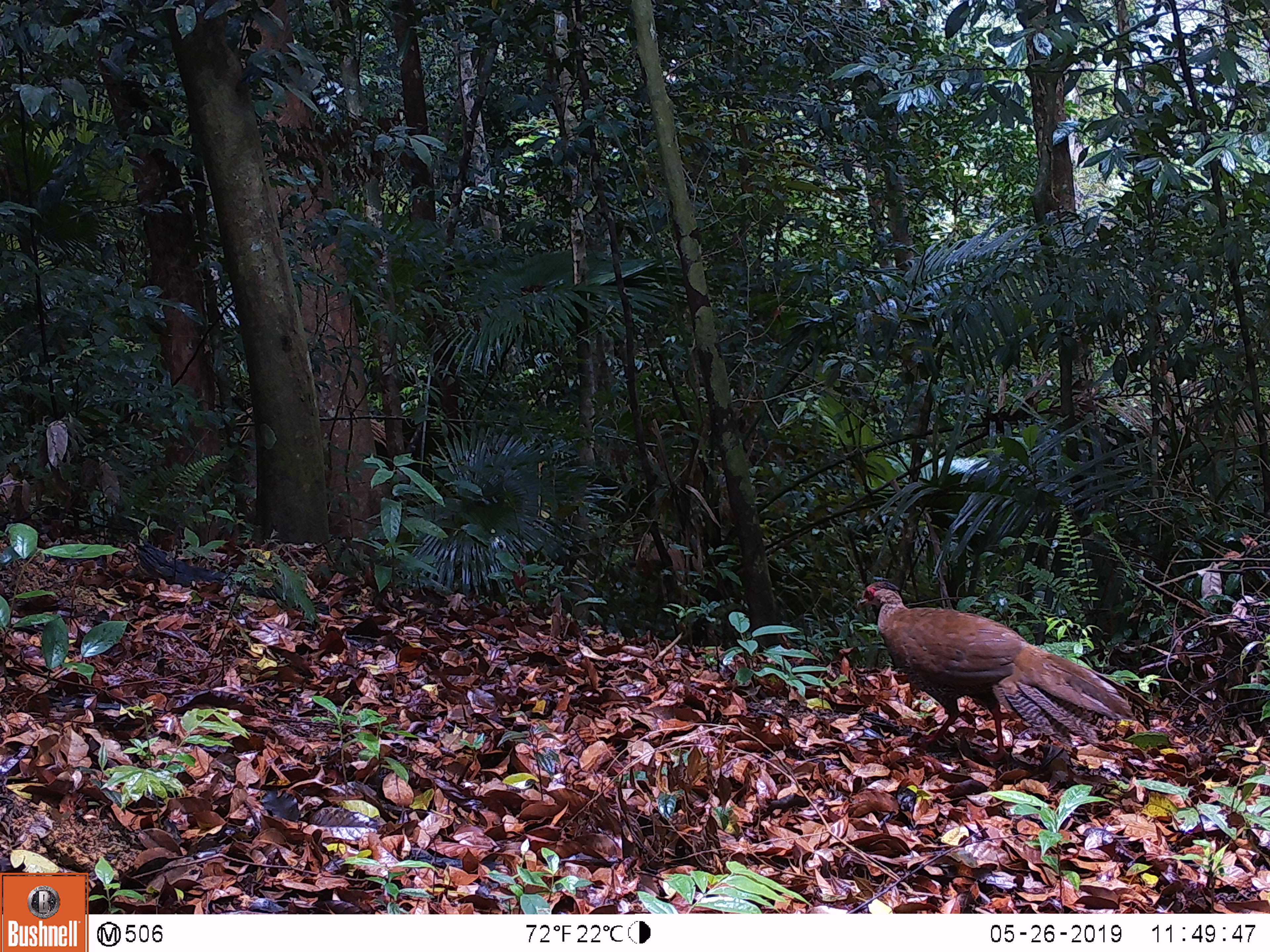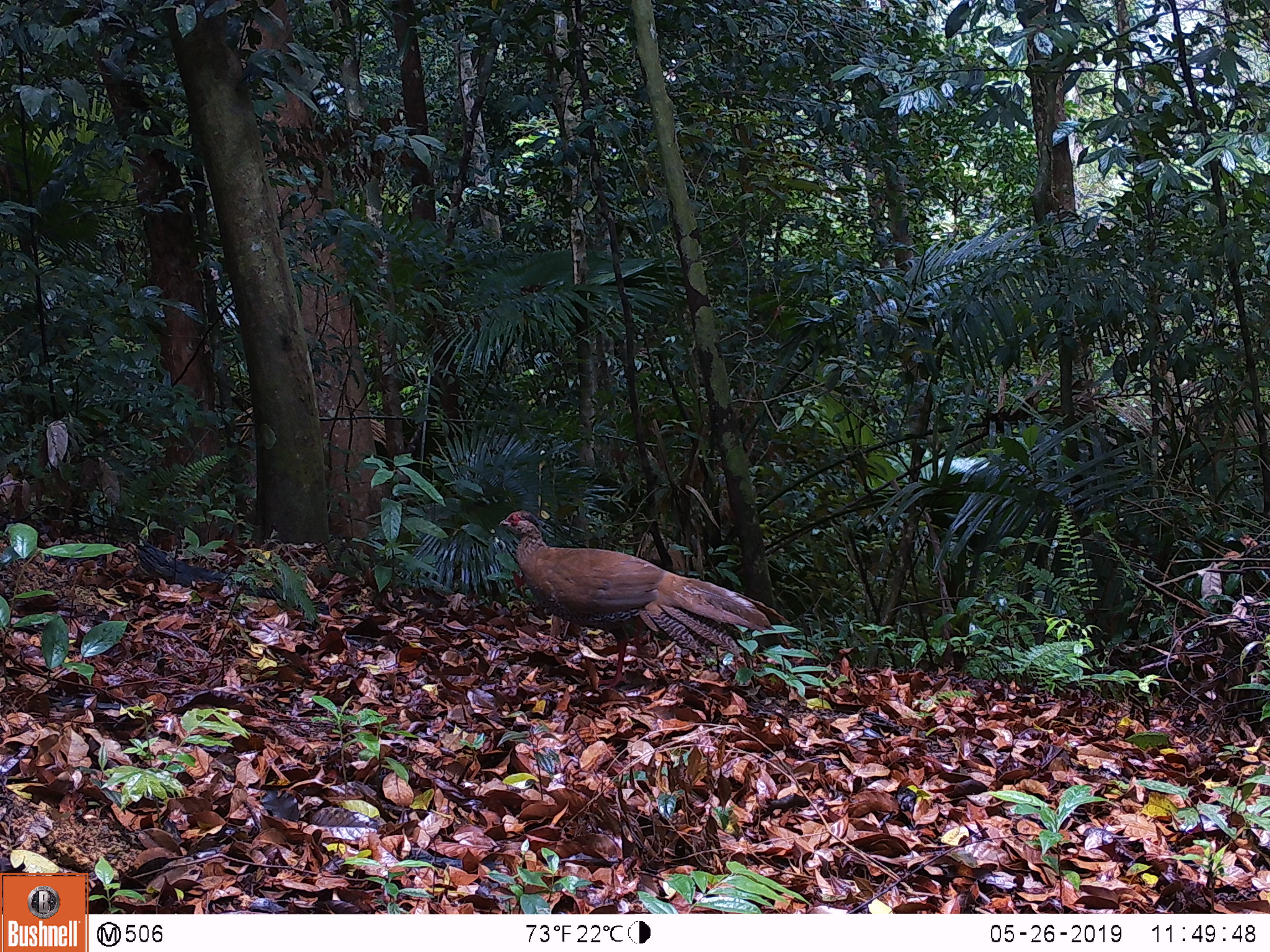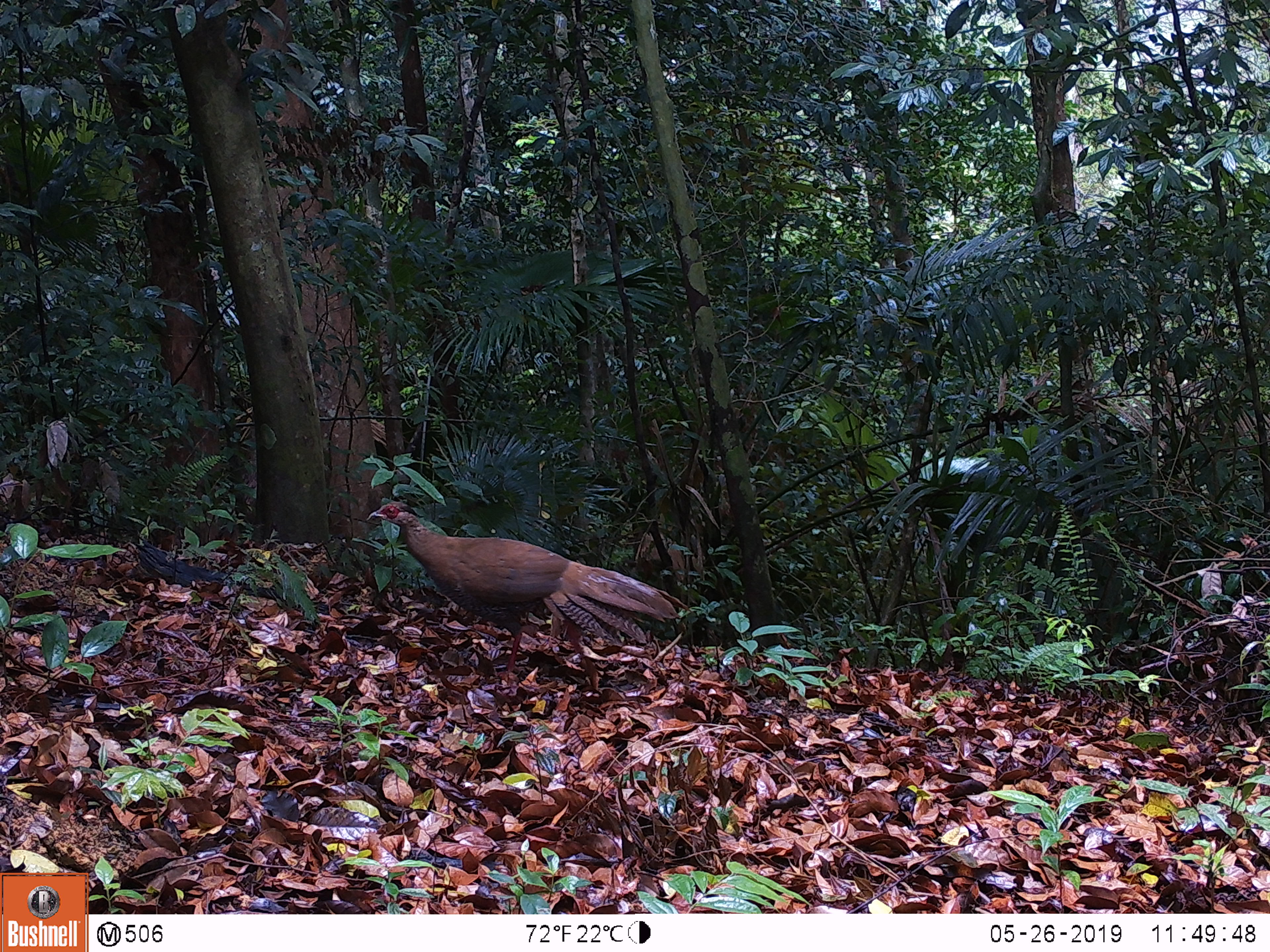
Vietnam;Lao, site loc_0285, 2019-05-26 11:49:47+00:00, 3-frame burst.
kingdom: Animalia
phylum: Chordata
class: Aves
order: Galliformes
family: Phasianidae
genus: Lophura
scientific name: Lophura nycthemera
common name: silver pheasant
Silver pheasant (Lophura nycthemera). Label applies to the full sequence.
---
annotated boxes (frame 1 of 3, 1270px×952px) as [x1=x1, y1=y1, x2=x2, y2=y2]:
silver pheasant: [x1=856, y1=579, x2=1132, y2=762]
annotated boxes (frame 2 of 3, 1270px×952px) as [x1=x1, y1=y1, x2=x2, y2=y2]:
silver pheasant: [x1=498, y1=508, x2=789, y2=687]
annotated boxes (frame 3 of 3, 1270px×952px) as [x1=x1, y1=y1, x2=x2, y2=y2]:
silver pheasant: [x1=363, y1=499, x2=692, y2=676]